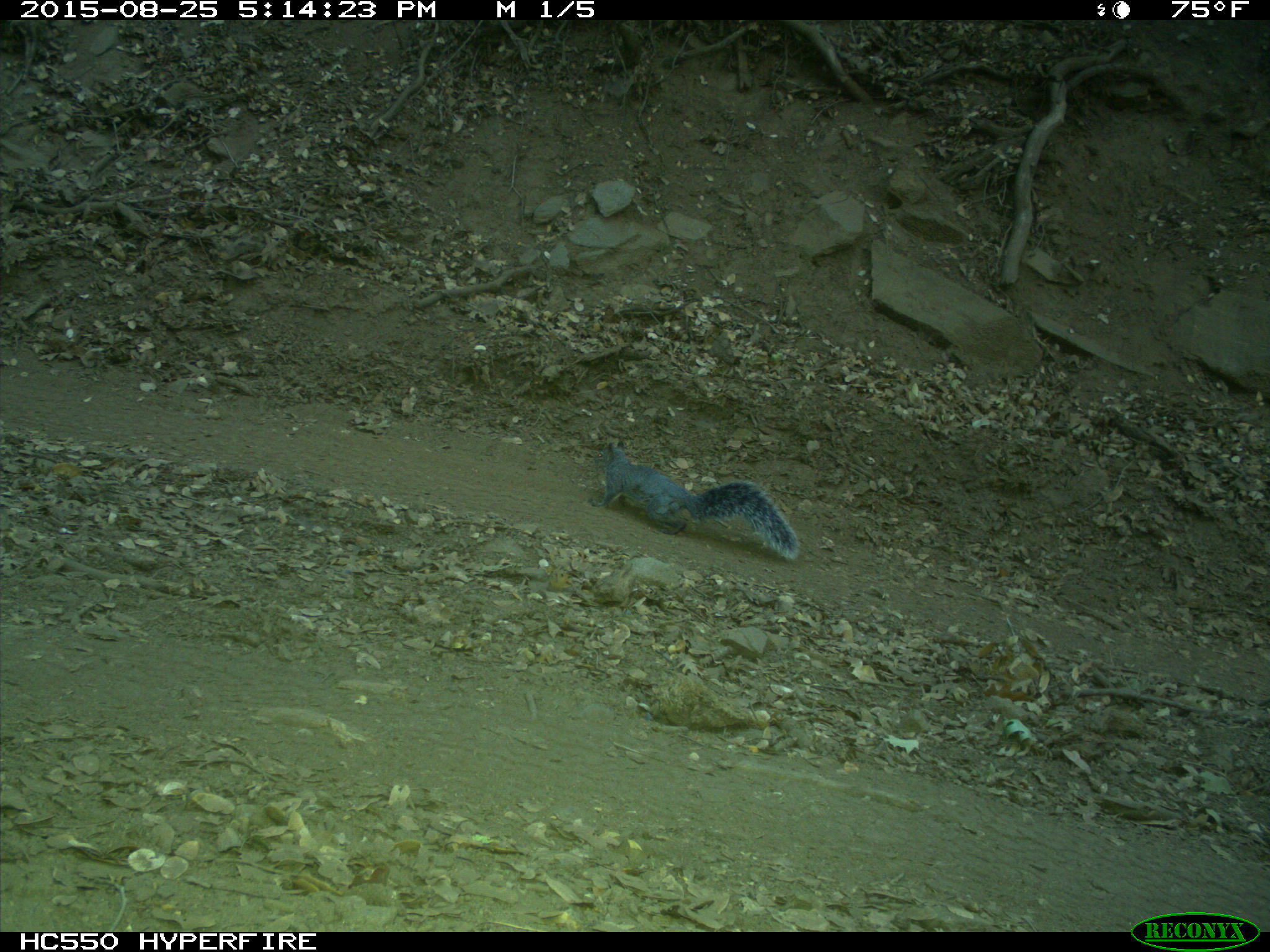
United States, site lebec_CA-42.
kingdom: Animalia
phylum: Chordata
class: Mammalia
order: Rodentia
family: Sciuridae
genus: Sciurus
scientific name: Sciurus carolinensis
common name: eastern gray squirrel